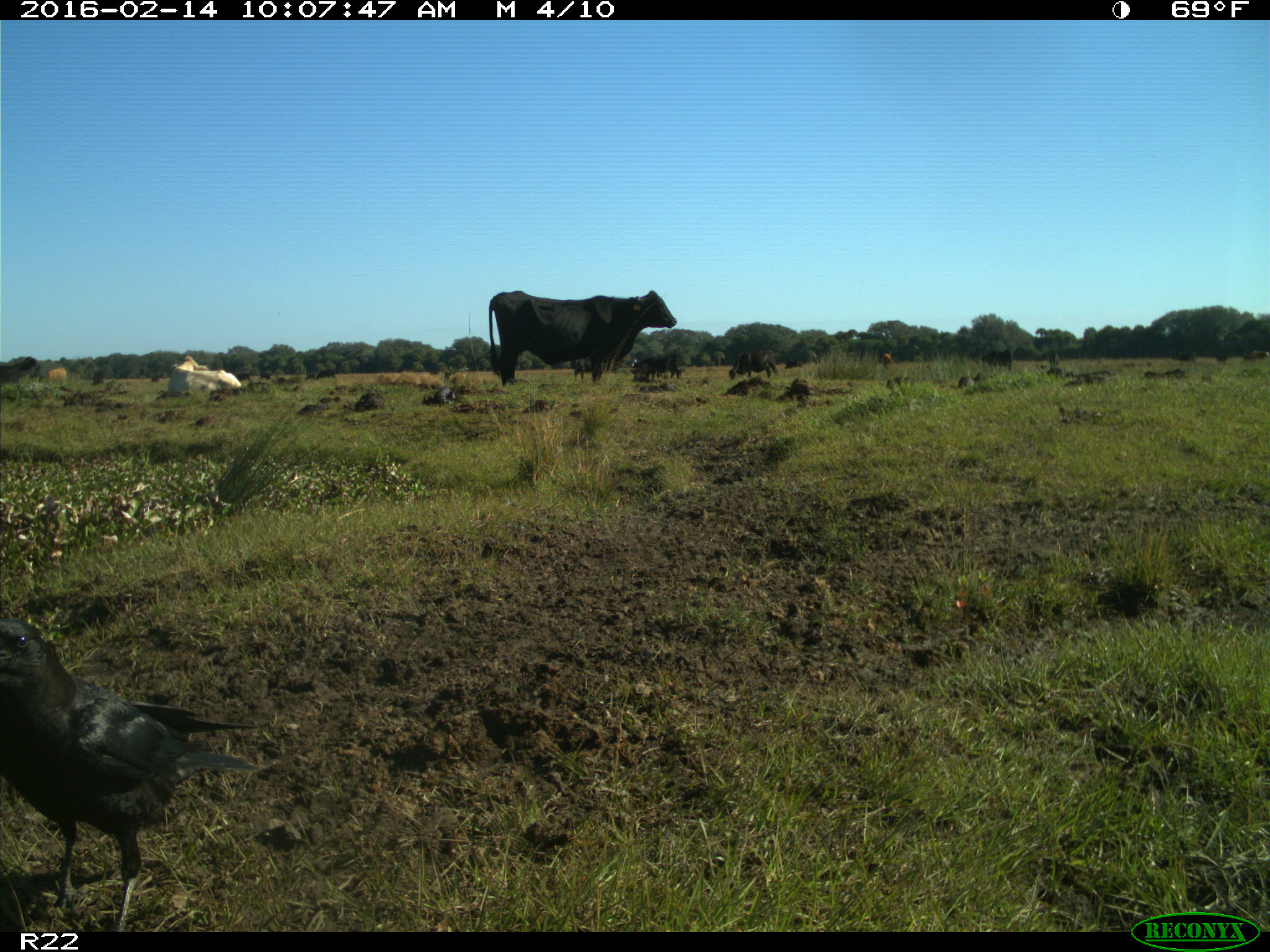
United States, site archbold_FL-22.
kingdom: Animalia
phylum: Chordata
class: Mammalia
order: Artiodactyla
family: Bovidae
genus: Bos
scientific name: Bos taurus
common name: domestic cow